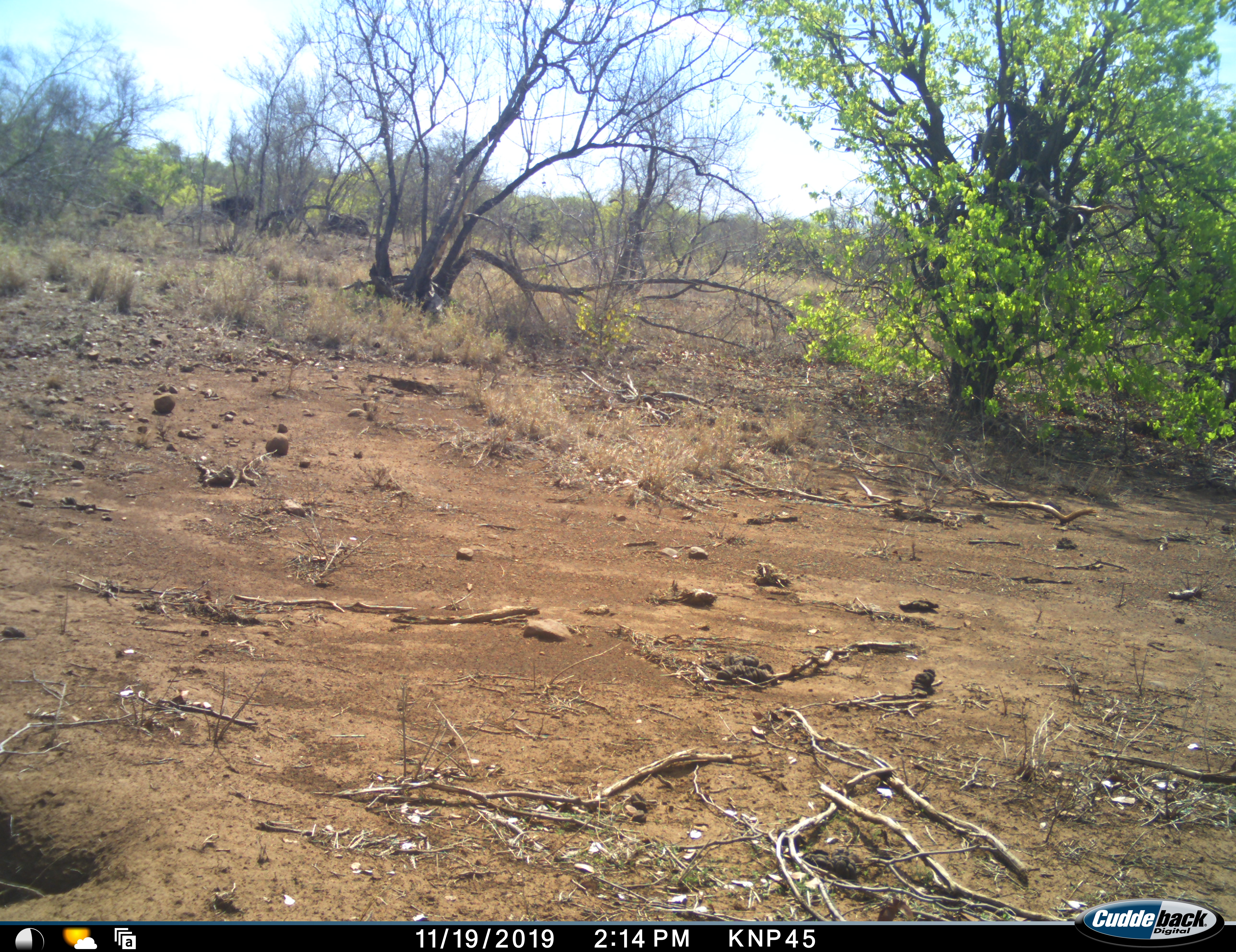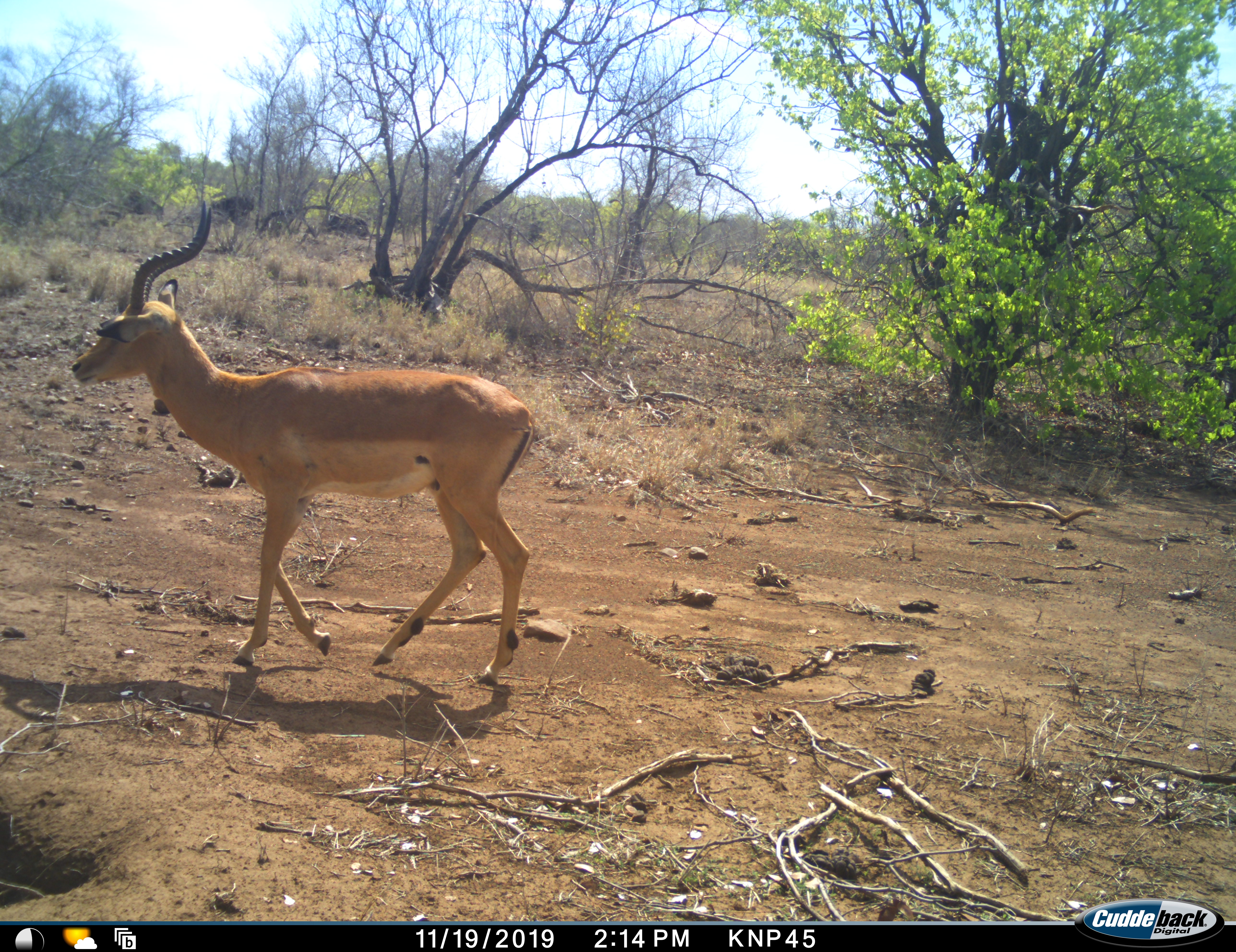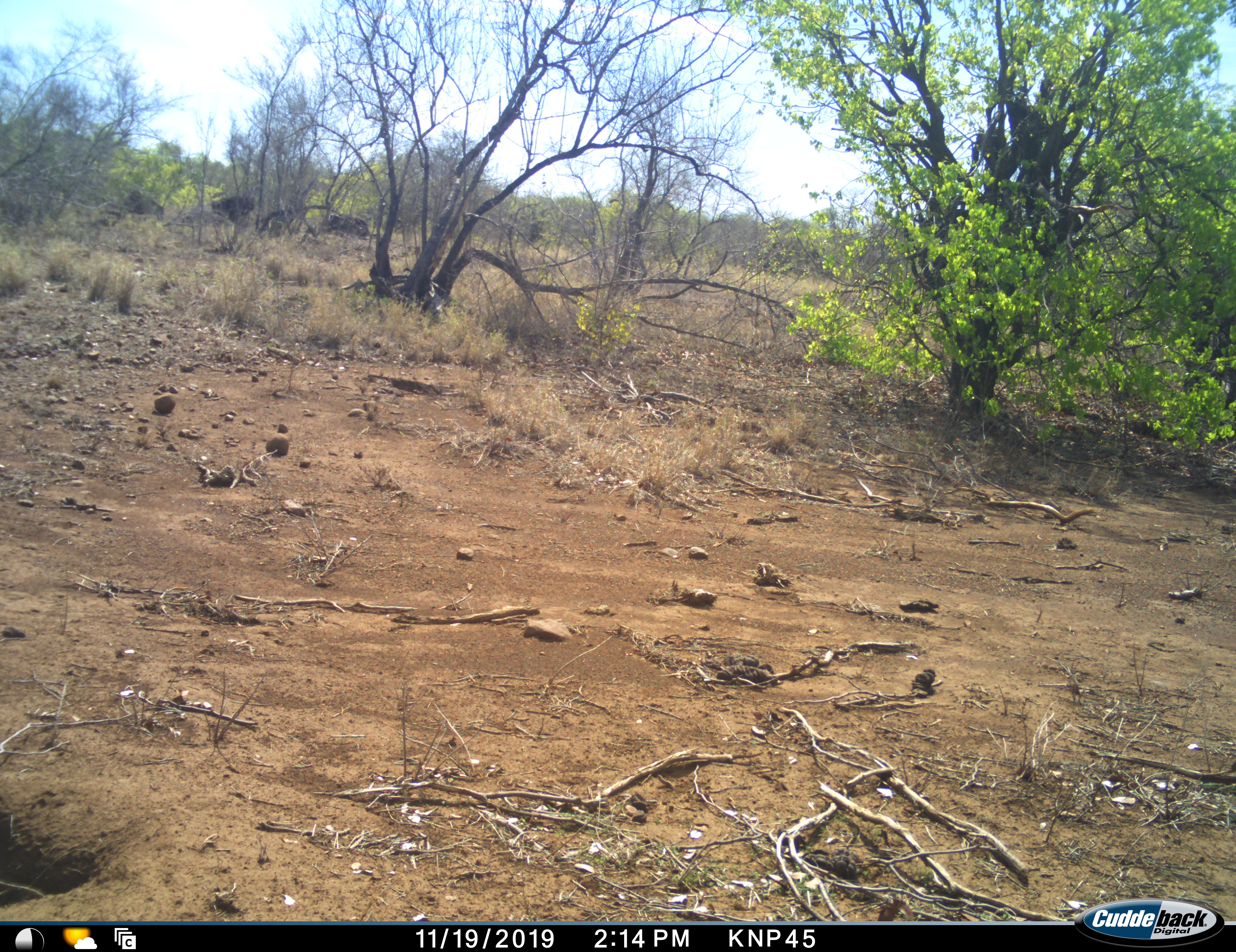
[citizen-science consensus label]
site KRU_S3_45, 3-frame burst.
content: unidentified animal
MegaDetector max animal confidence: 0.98